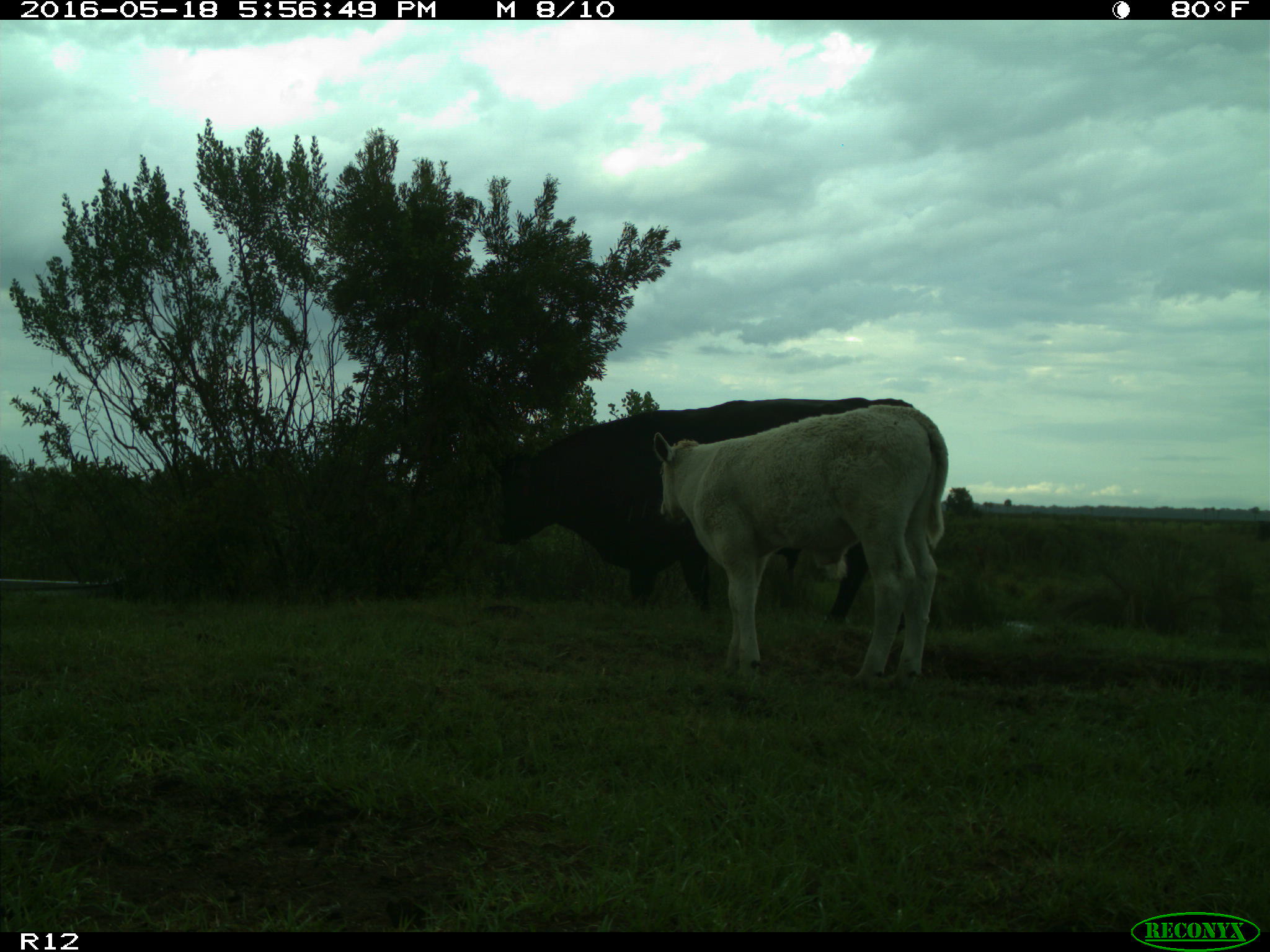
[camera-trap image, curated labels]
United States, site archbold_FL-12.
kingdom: Animalia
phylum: Chordata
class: Mammalia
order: Artiodactyla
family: Bovidae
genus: Bos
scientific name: Bos taurus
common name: domestic cow